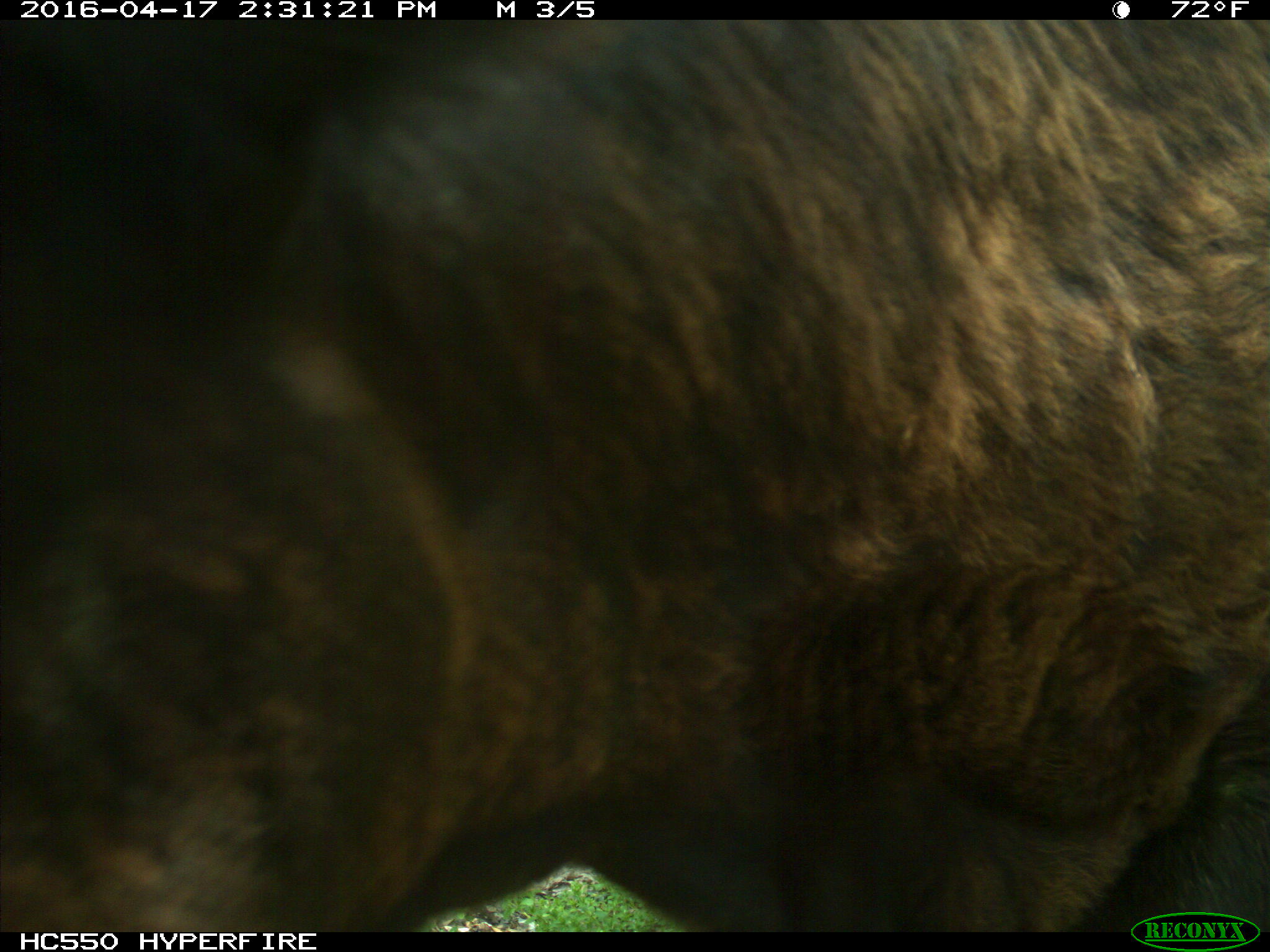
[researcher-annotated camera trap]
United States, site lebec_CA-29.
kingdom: Animalia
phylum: Chordata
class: Mammalia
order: Artiodactyla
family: Bovidae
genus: Bos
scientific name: Bos taurus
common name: domestic cow